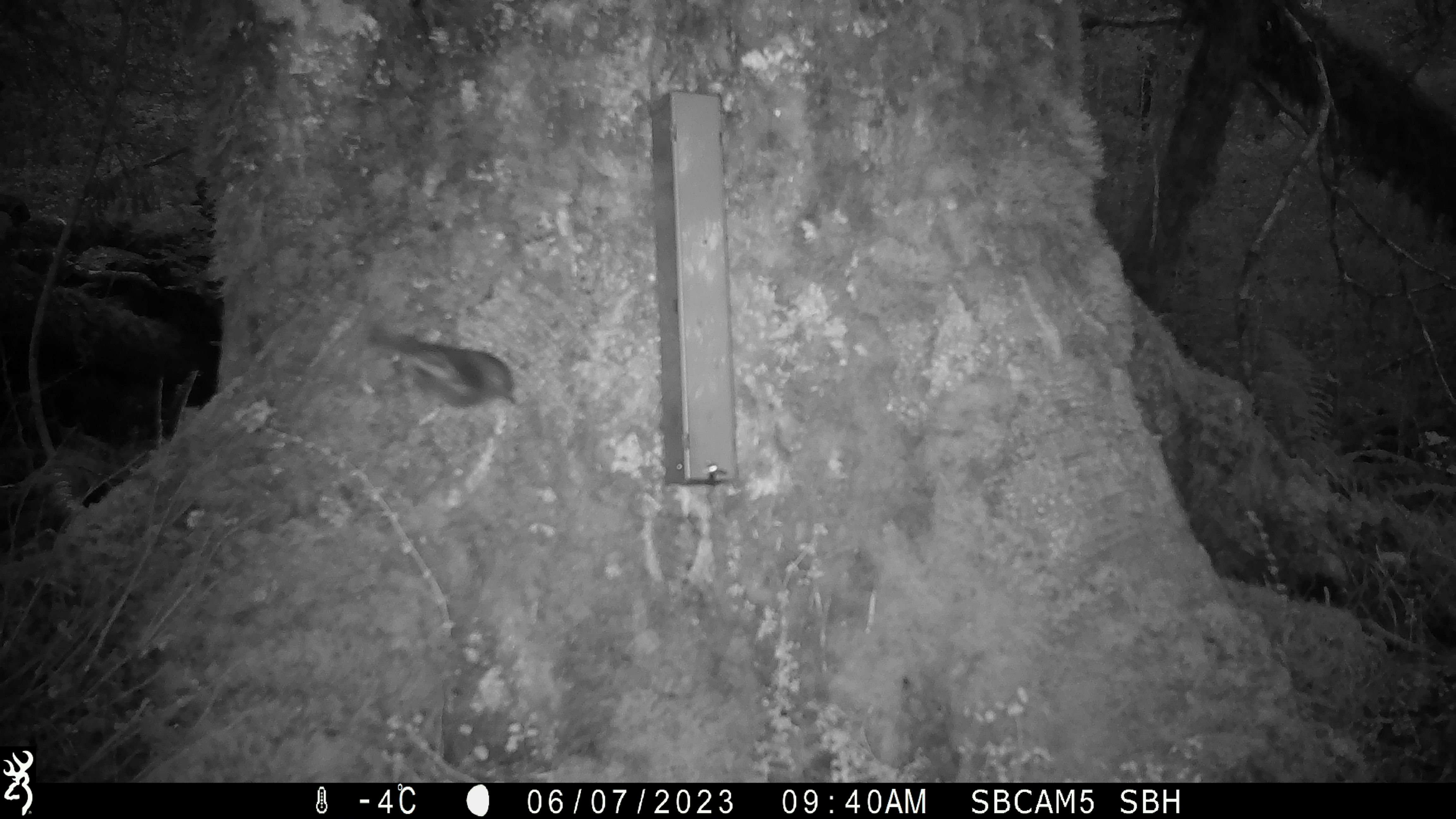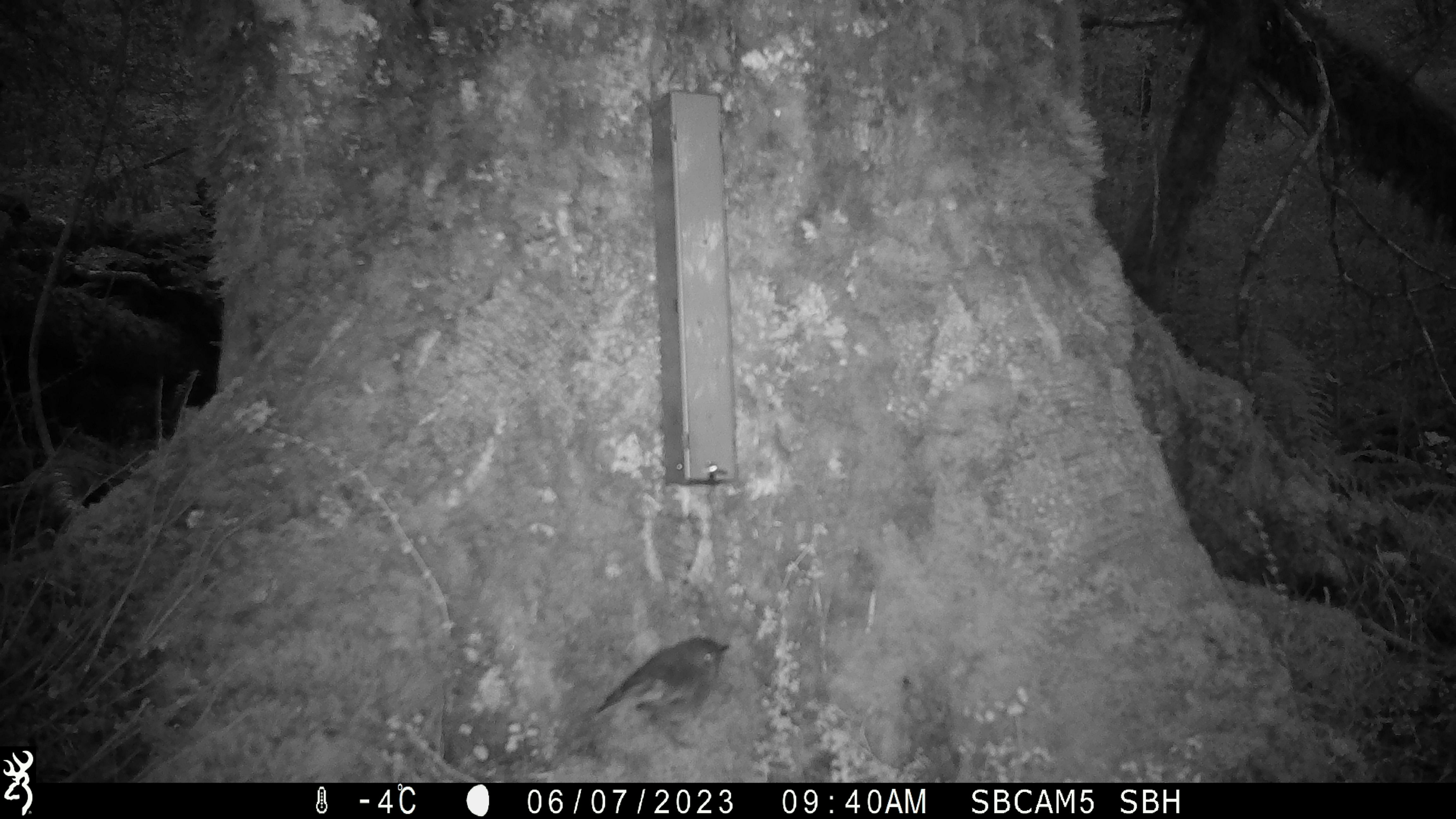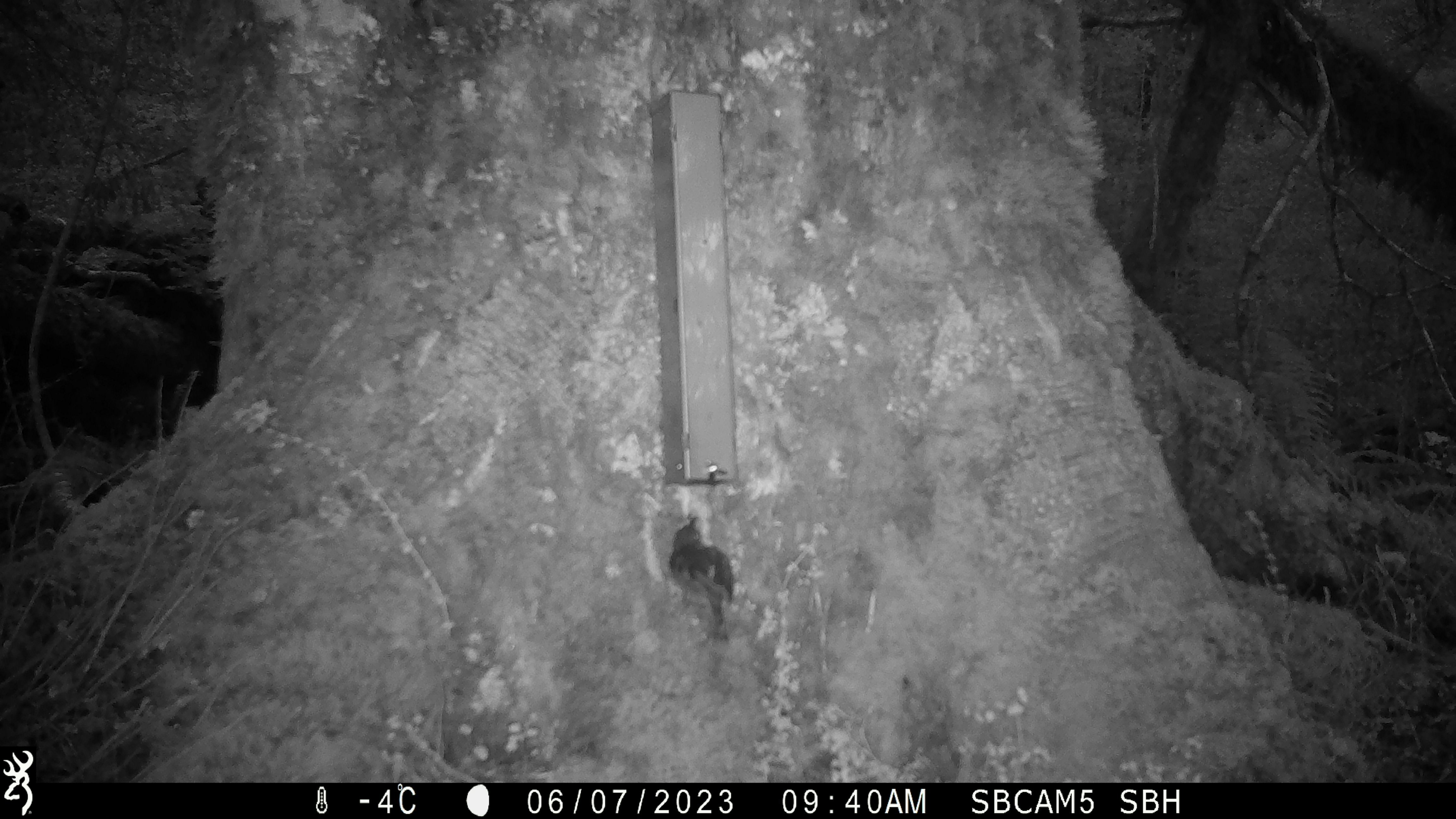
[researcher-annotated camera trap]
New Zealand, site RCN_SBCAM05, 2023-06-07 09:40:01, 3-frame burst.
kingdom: Animalia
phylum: Chordata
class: Aves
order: Passeriformes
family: Petroicidae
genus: Petroica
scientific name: Petroica australis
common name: new zealand robin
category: robin